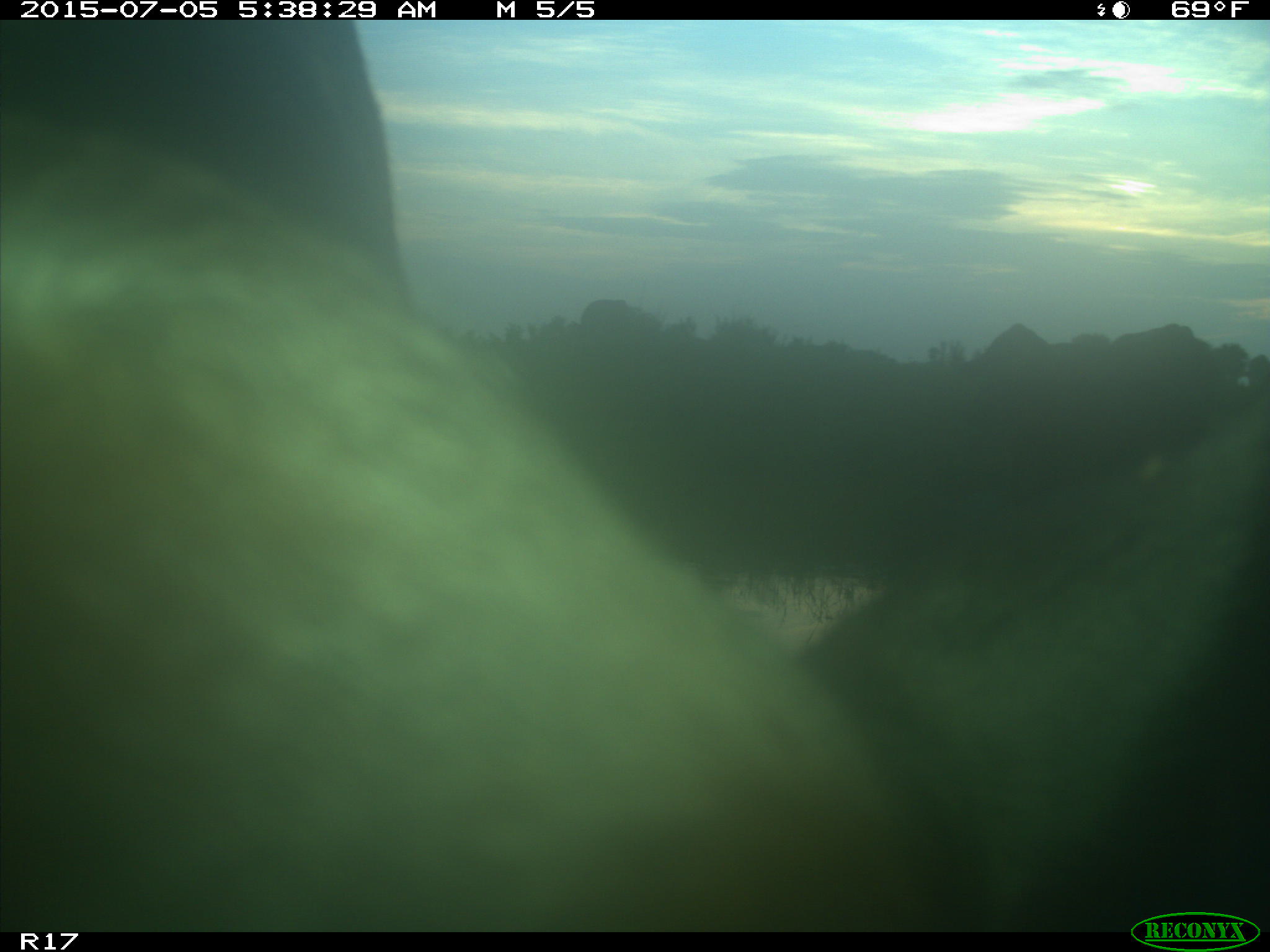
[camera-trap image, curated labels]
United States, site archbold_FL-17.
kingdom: Animalia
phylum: Chordata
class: Mammalia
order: Artiodactyla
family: Bovidae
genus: Bos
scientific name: Bos taurus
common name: domestic cow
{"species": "Bos taurus (domestic cow)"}